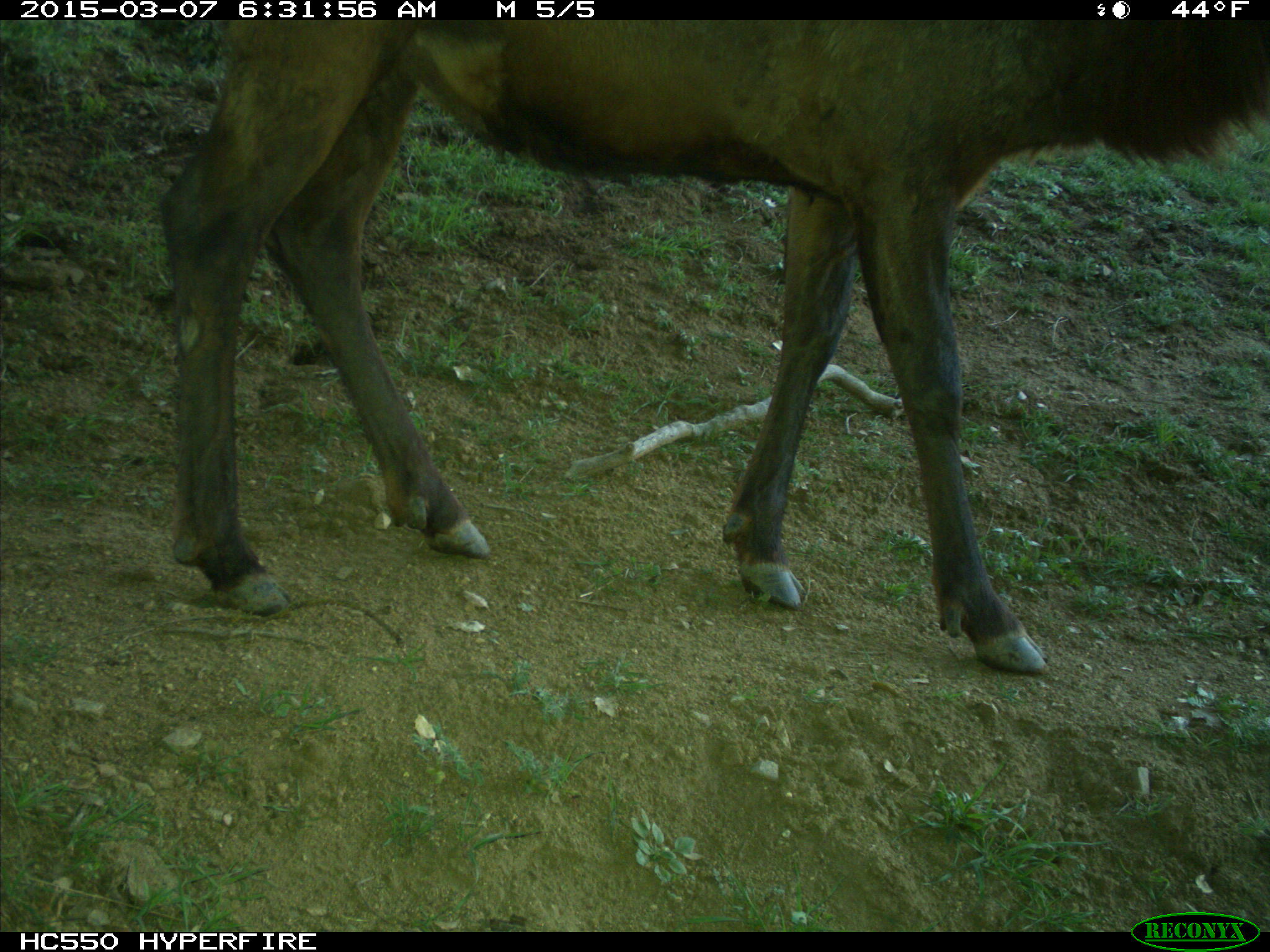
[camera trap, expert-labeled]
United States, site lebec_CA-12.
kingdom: Animalia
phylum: Chordata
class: Mammalia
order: Artiodactyla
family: Cervidae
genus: Cervus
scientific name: Cervus canadensis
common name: elk